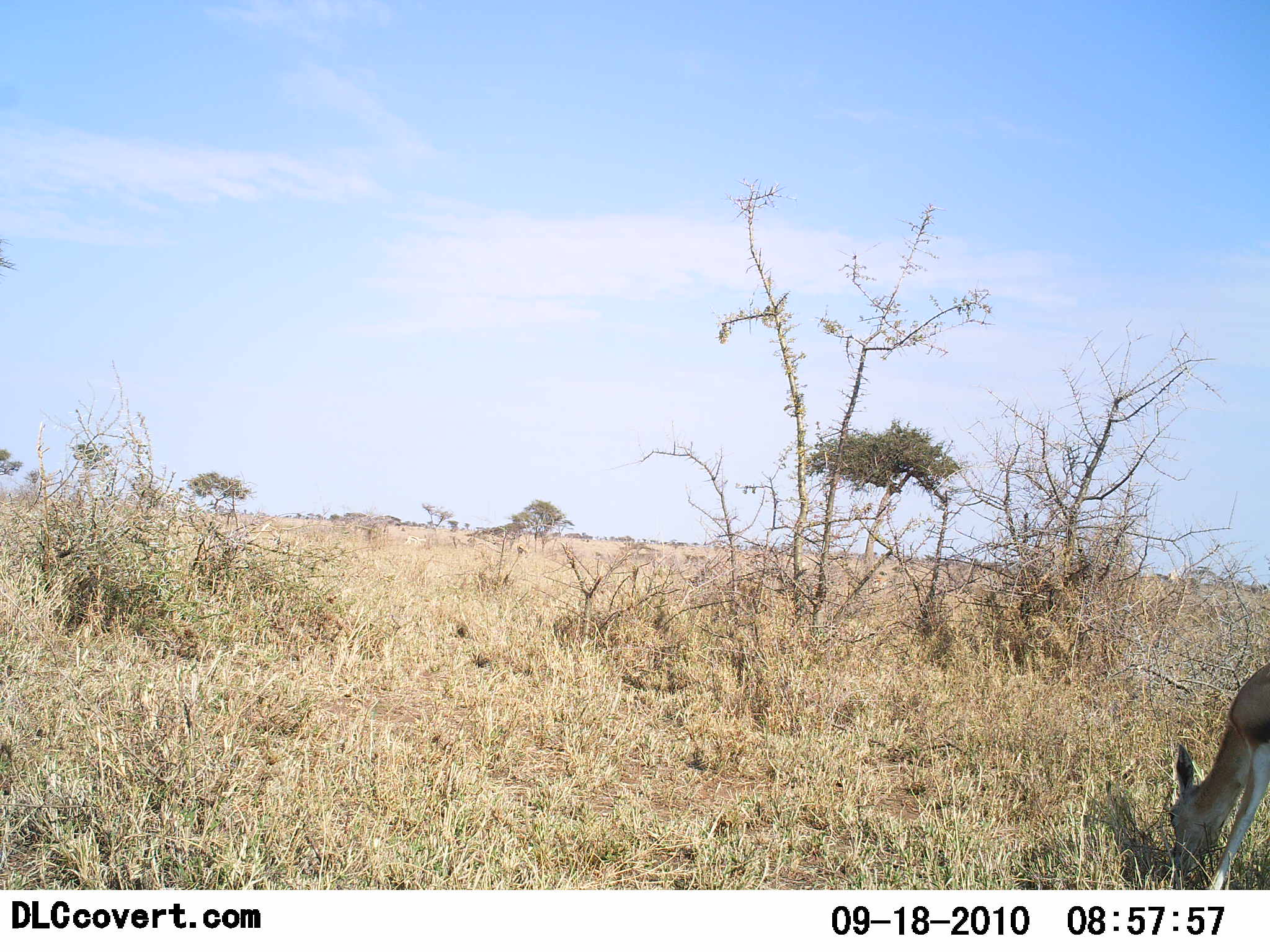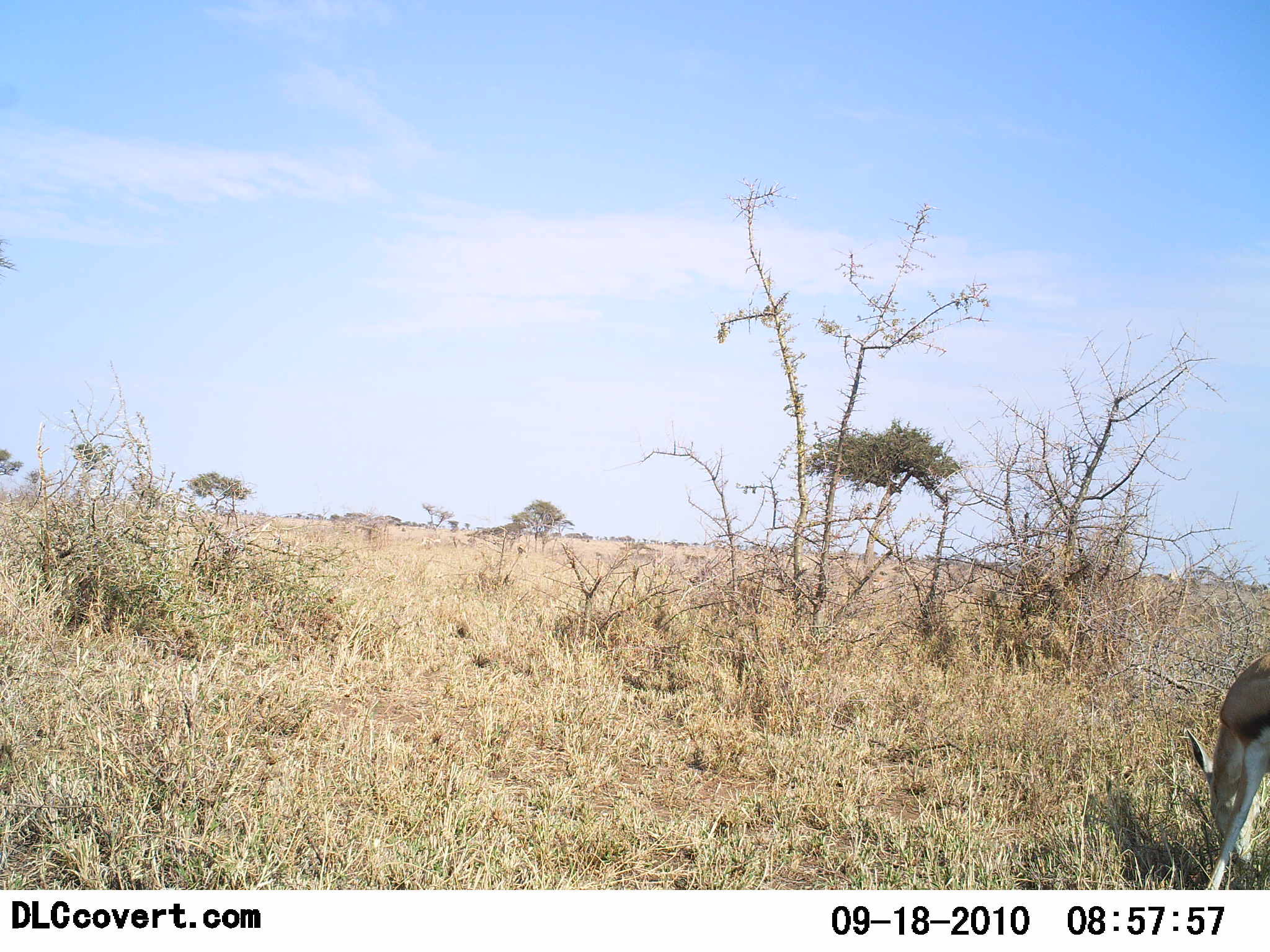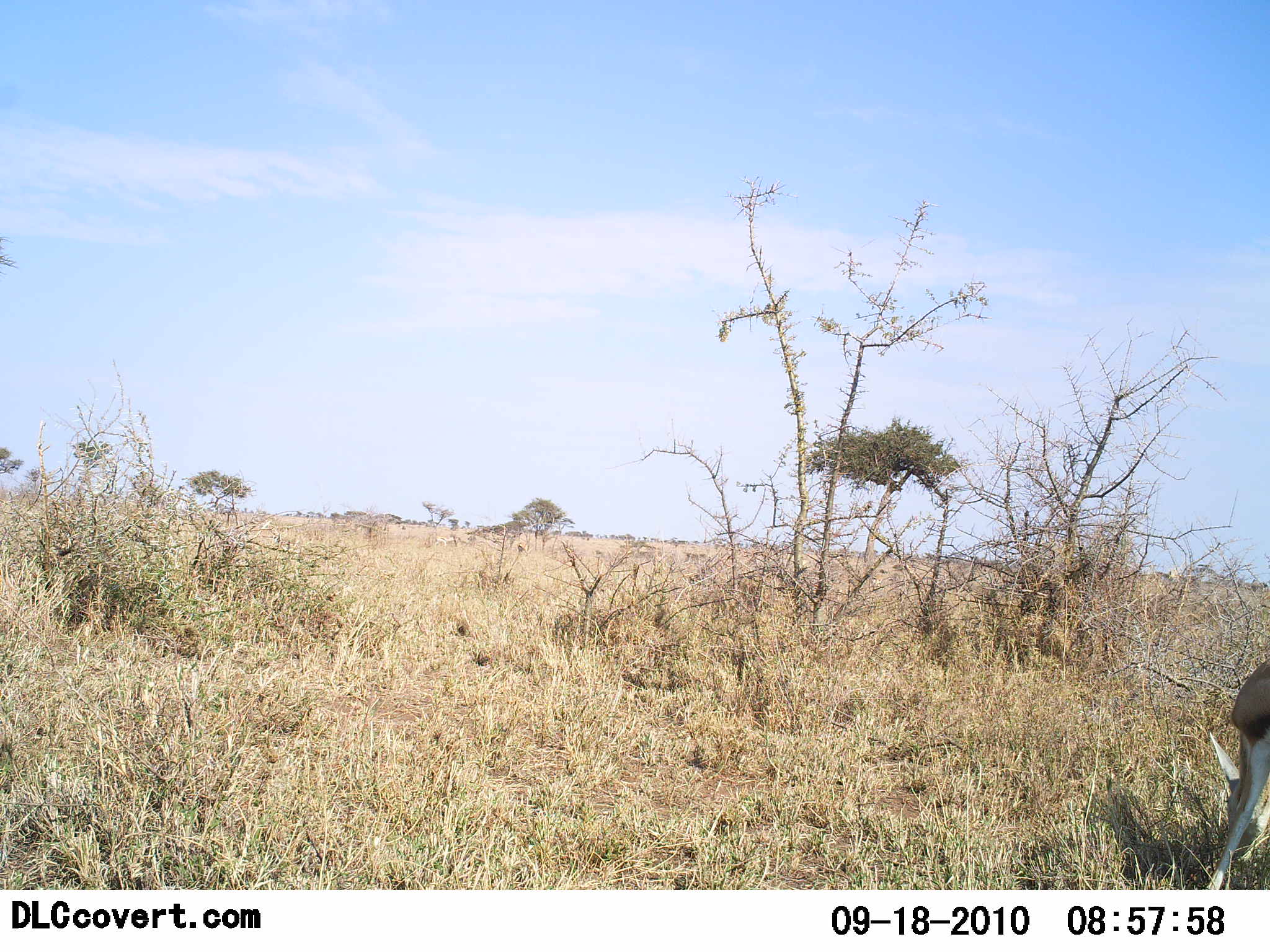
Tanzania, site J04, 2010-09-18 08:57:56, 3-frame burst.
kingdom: Animalia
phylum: Chordata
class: Mammalia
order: Artiodactyla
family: Bovidae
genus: Eudorcas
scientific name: Eudorcas thomsonii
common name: thomson's gazelle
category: gazellethomsons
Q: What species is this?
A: Gazellethomsons (thomson's gazelle) (Eudorcas thomsonii).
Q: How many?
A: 1.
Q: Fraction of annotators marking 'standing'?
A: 8%.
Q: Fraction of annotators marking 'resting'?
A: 0%.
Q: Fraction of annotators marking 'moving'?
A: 0%.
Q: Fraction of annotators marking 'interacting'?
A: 0%.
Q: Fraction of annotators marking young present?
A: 8%.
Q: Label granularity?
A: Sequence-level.